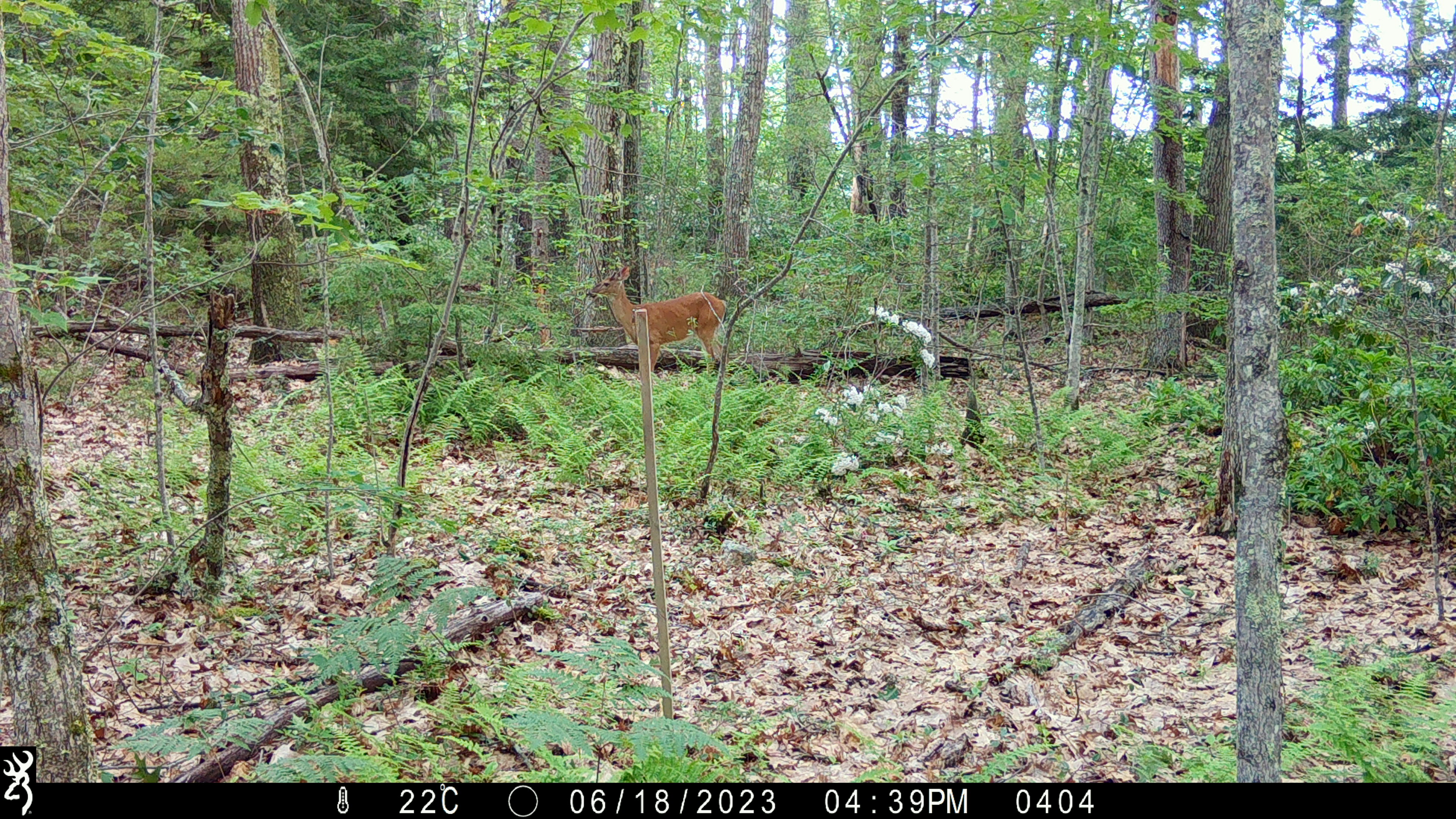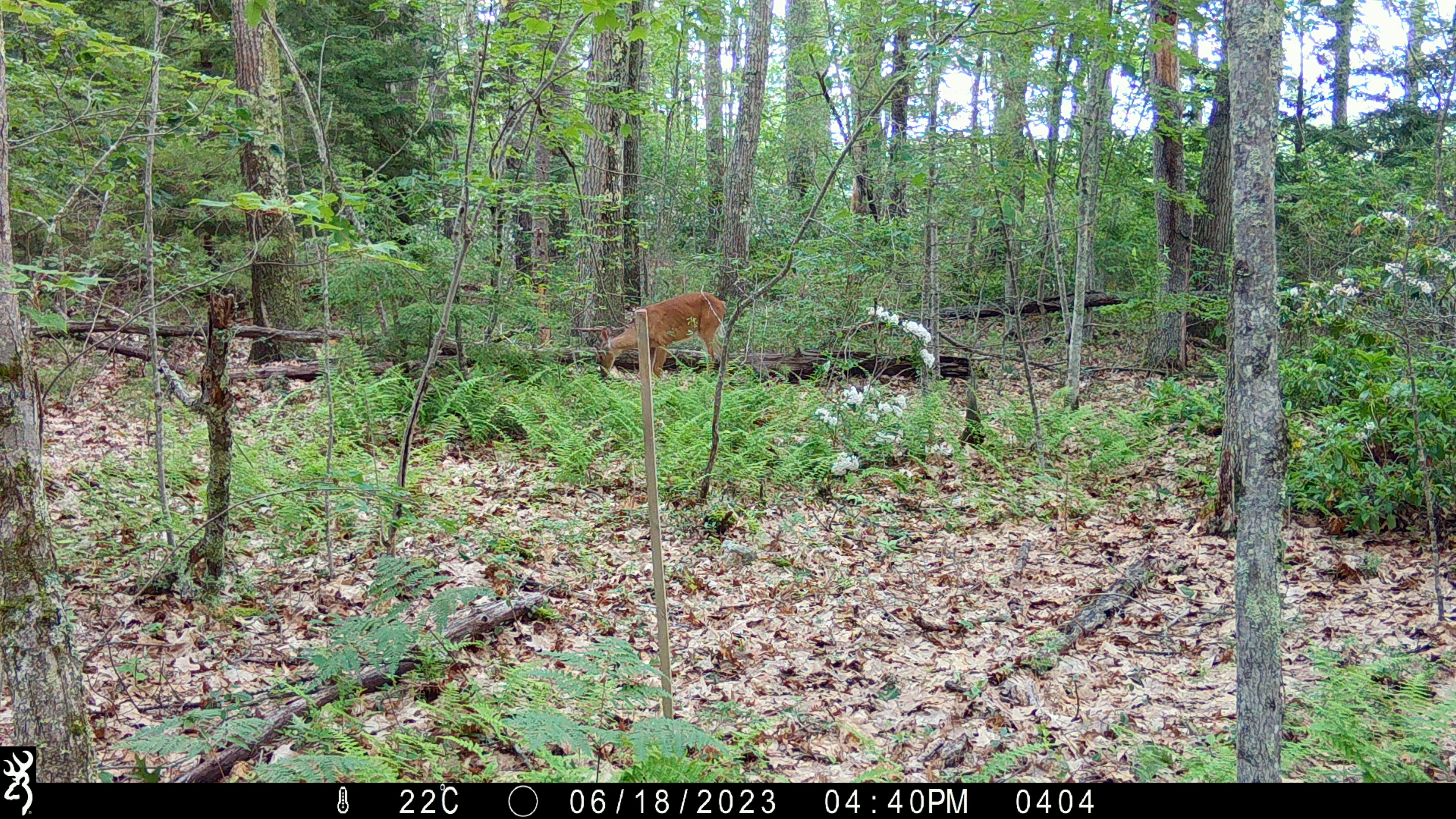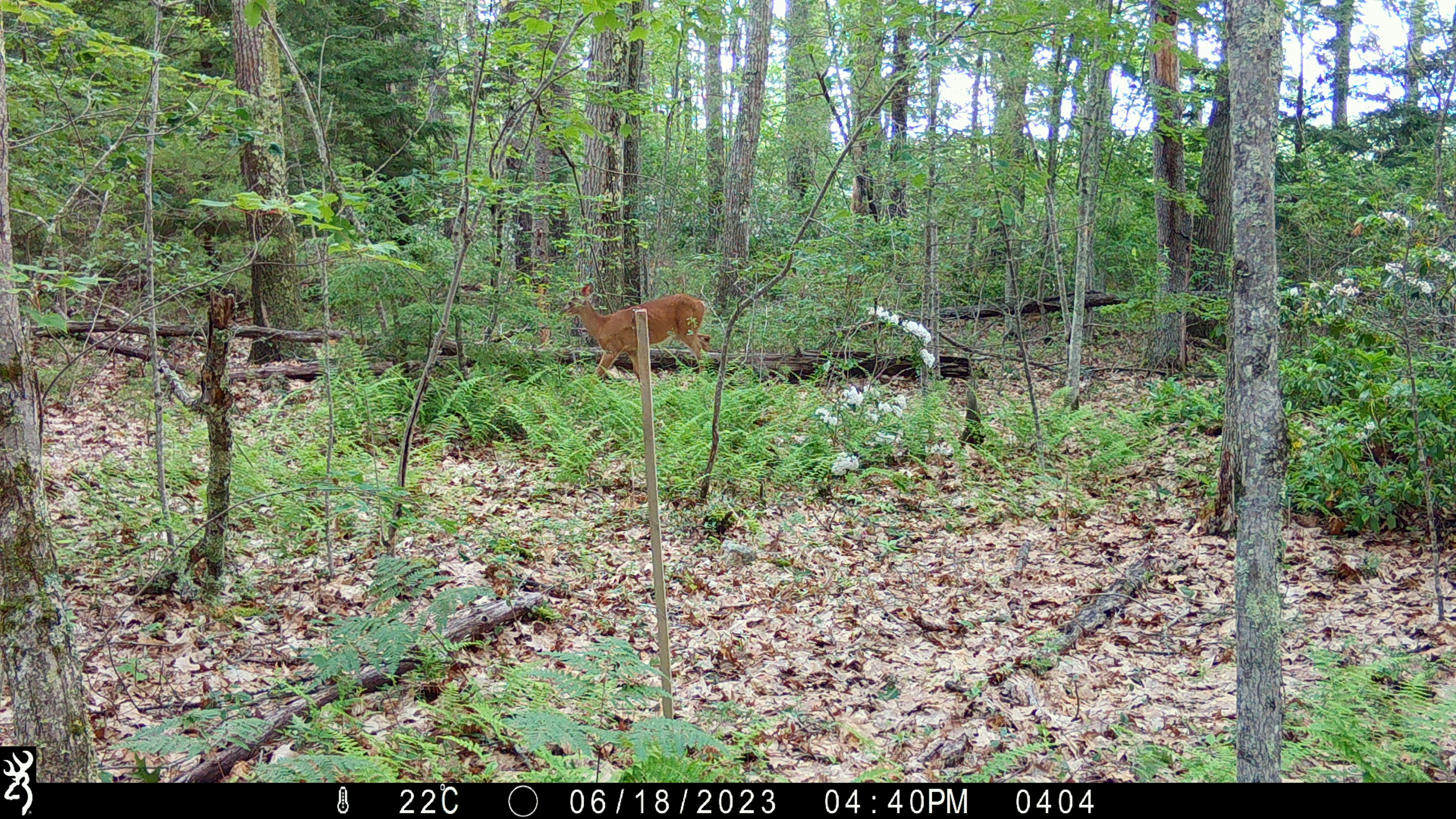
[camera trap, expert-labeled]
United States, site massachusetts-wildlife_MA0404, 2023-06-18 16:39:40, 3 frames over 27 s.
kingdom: Animalia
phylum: Chordata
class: Mammalia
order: Artiodactyla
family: Cervidae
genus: Odocoileus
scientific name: Odocoileus virginianus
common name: white-tailed deer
White-tailed deer (Odocoileus virginianus).